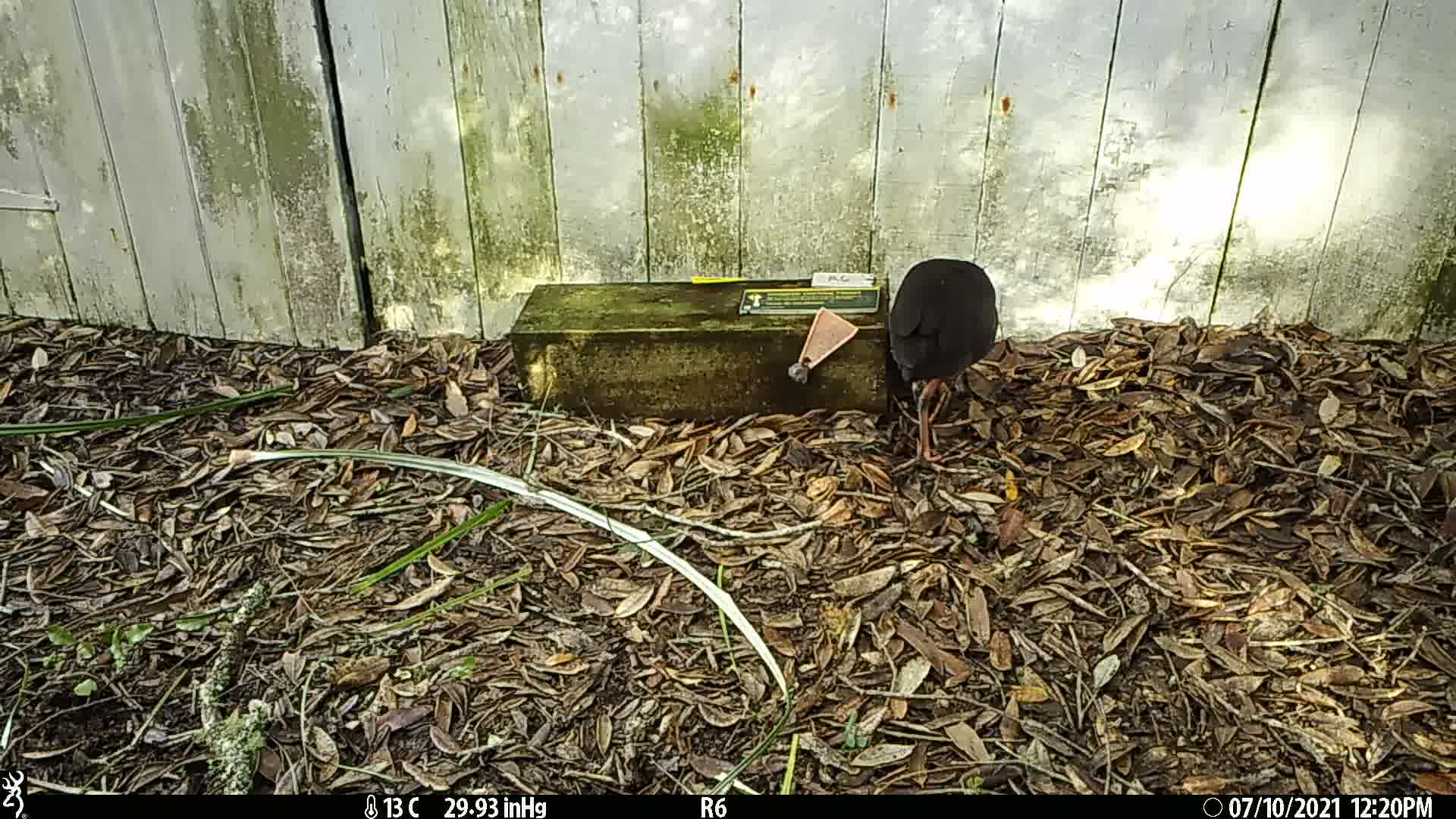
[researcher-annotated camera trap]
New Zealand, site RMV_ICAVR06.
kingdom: Animalia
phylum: Chordata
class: Aves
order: Gruiformes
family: Rallidae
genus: Porphyrio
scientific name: Porphyrio melanotus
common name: australasian swamphen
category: pukeko